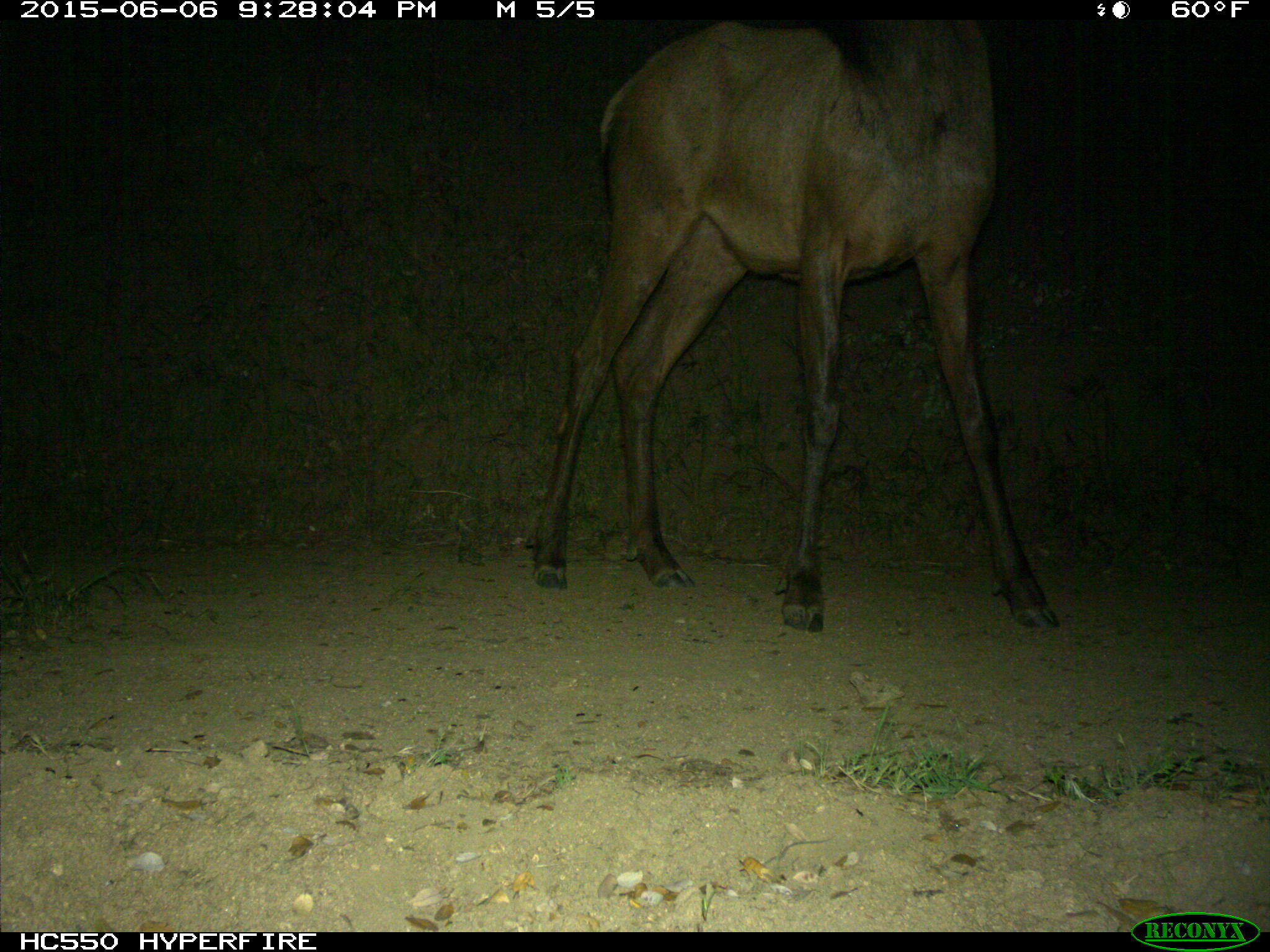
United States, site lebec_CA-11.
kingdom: Animalia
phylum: Chordata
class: Mammalia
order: Artiodactyla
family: Cervidae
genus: Cervus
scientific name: Cervus canadensis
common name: elk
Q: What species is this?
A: Cervus canadensis (elk).